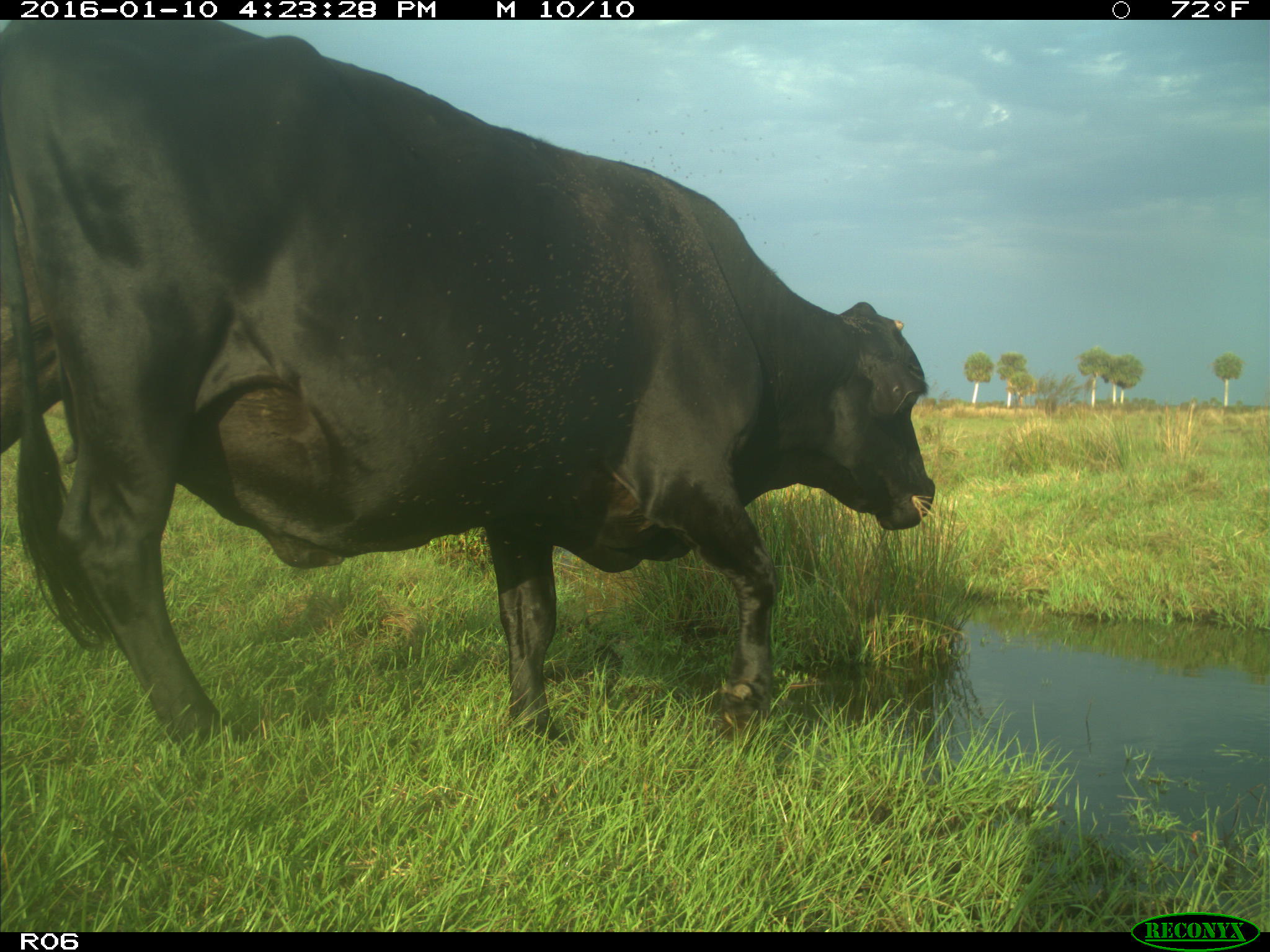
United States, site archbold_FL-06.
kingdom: Animalia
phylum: Chordata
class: Mammalia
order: Artiodactyla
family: Bovidae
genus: Bos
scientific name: Bos taurus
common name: domestic cow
Bos taurus (domestic cow).